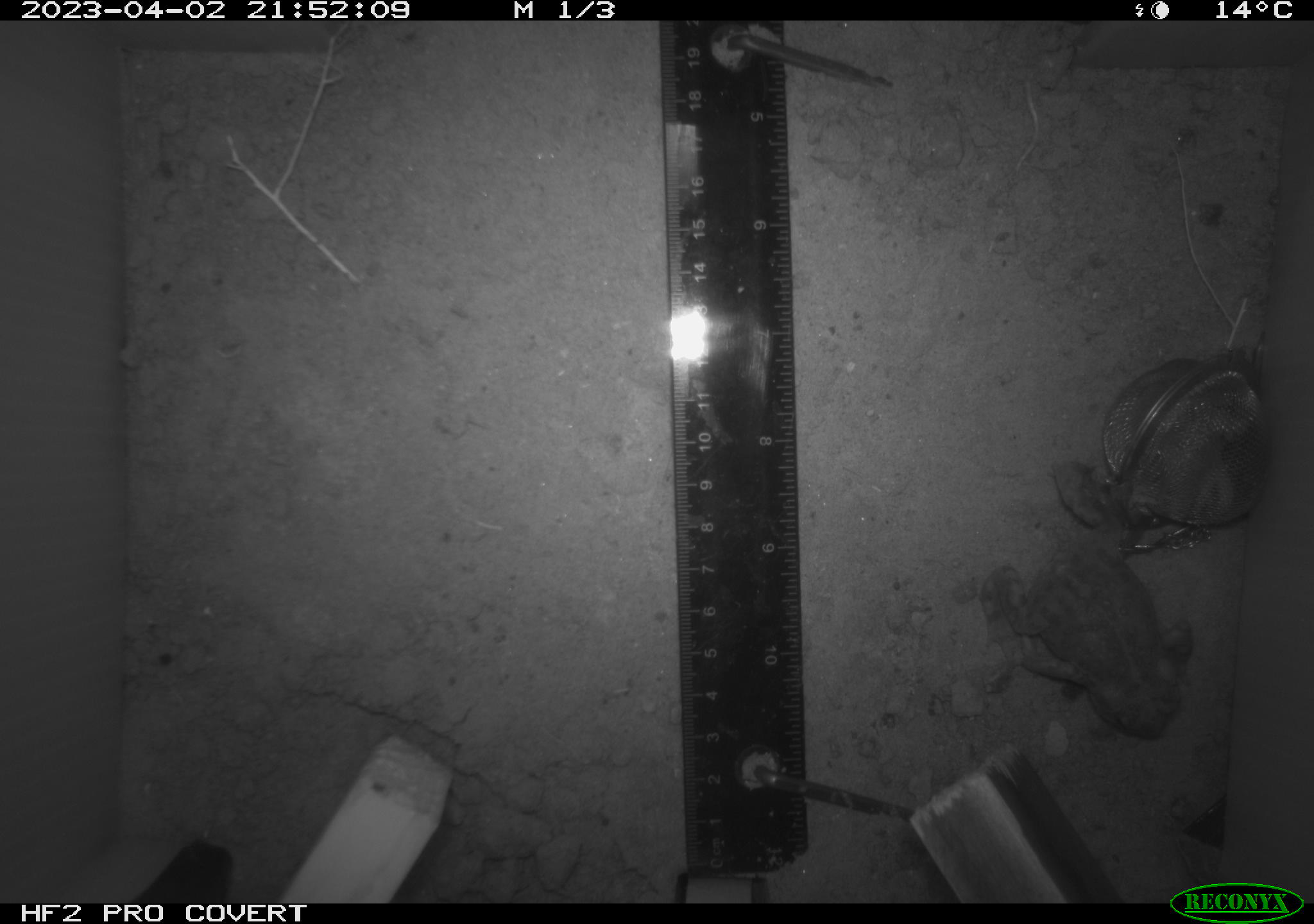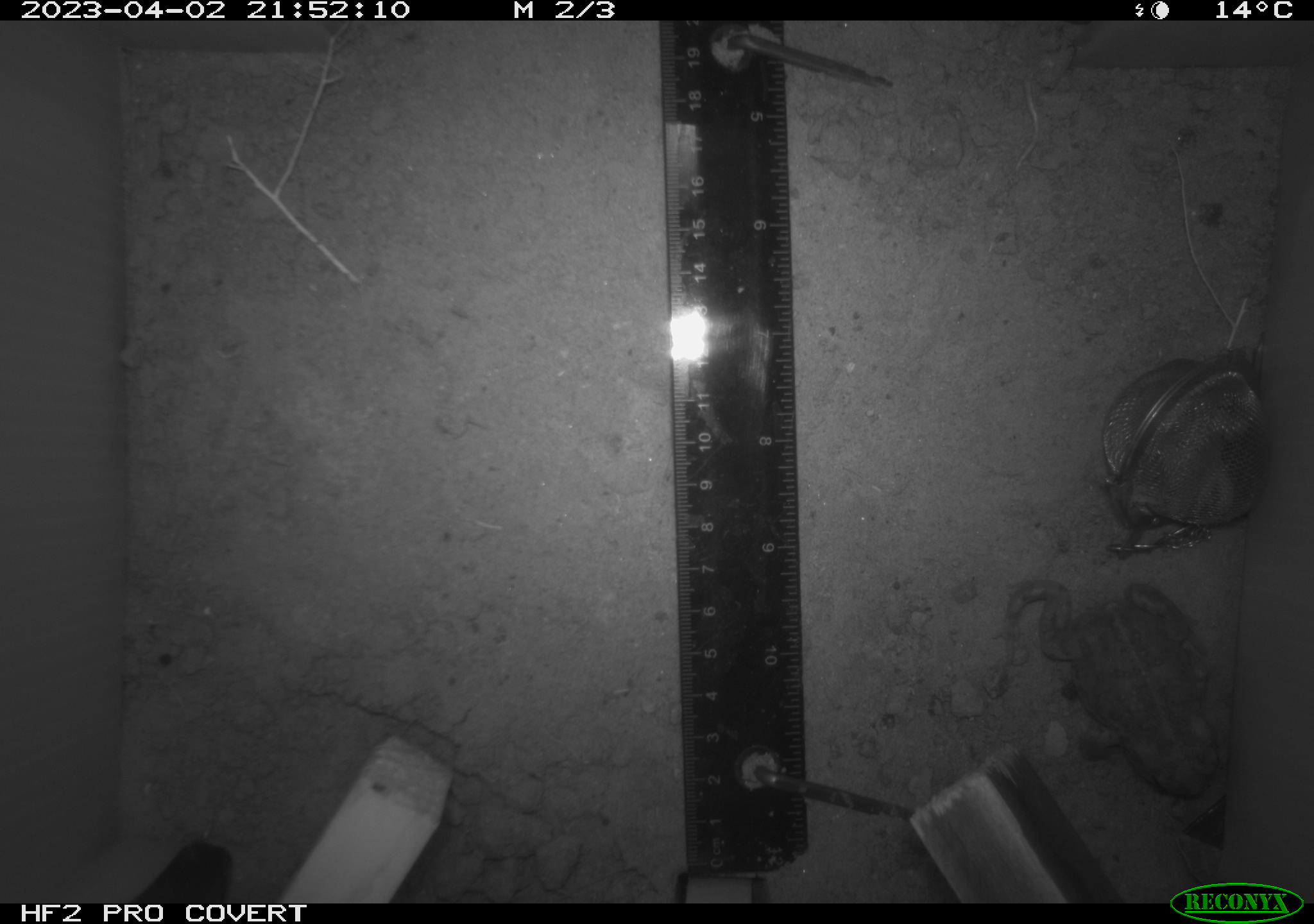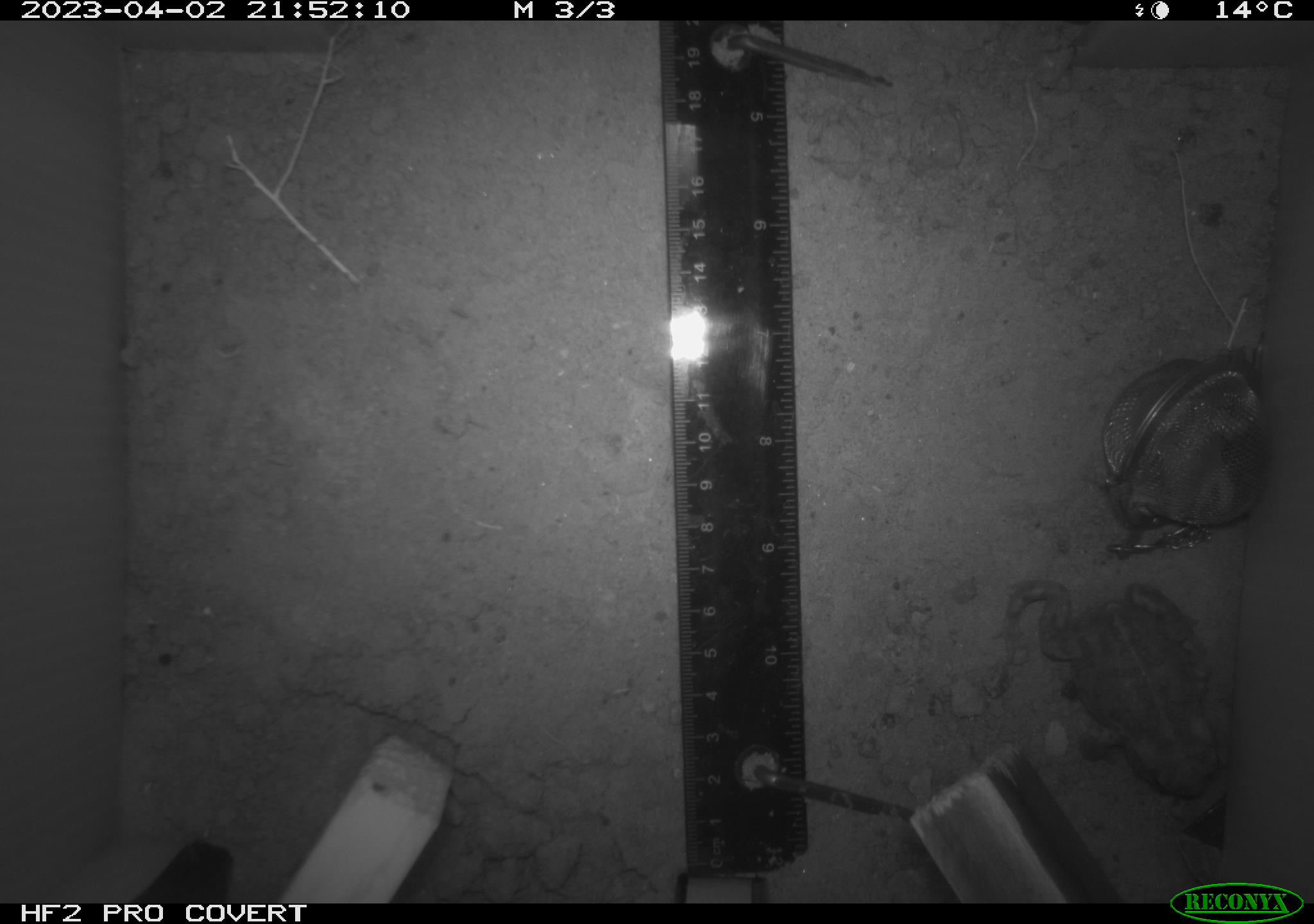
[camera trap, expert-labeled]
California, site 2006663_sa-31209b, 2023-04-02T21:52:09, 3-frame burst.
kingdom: Animalia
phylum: Chordata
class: Amphibia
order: Anura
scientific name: Anura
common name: frogs